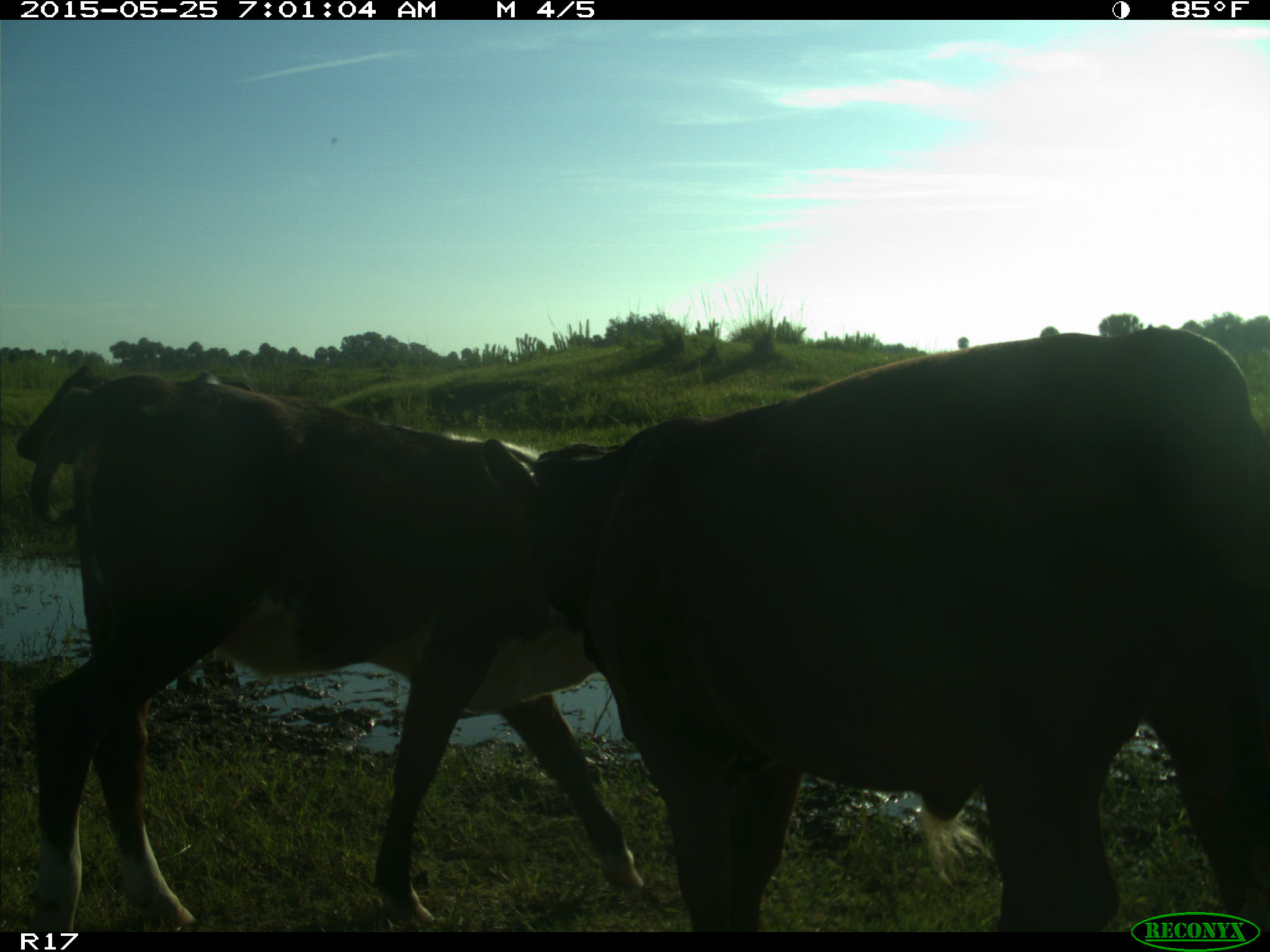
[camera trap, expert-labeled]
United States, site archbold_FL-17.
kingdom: Animalia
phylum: Chordata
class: Mammalia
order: Artiodactyla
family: Bovidae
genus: Bos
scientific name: Bos taurus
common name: domestic cow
Bos taurus (domestic cow).